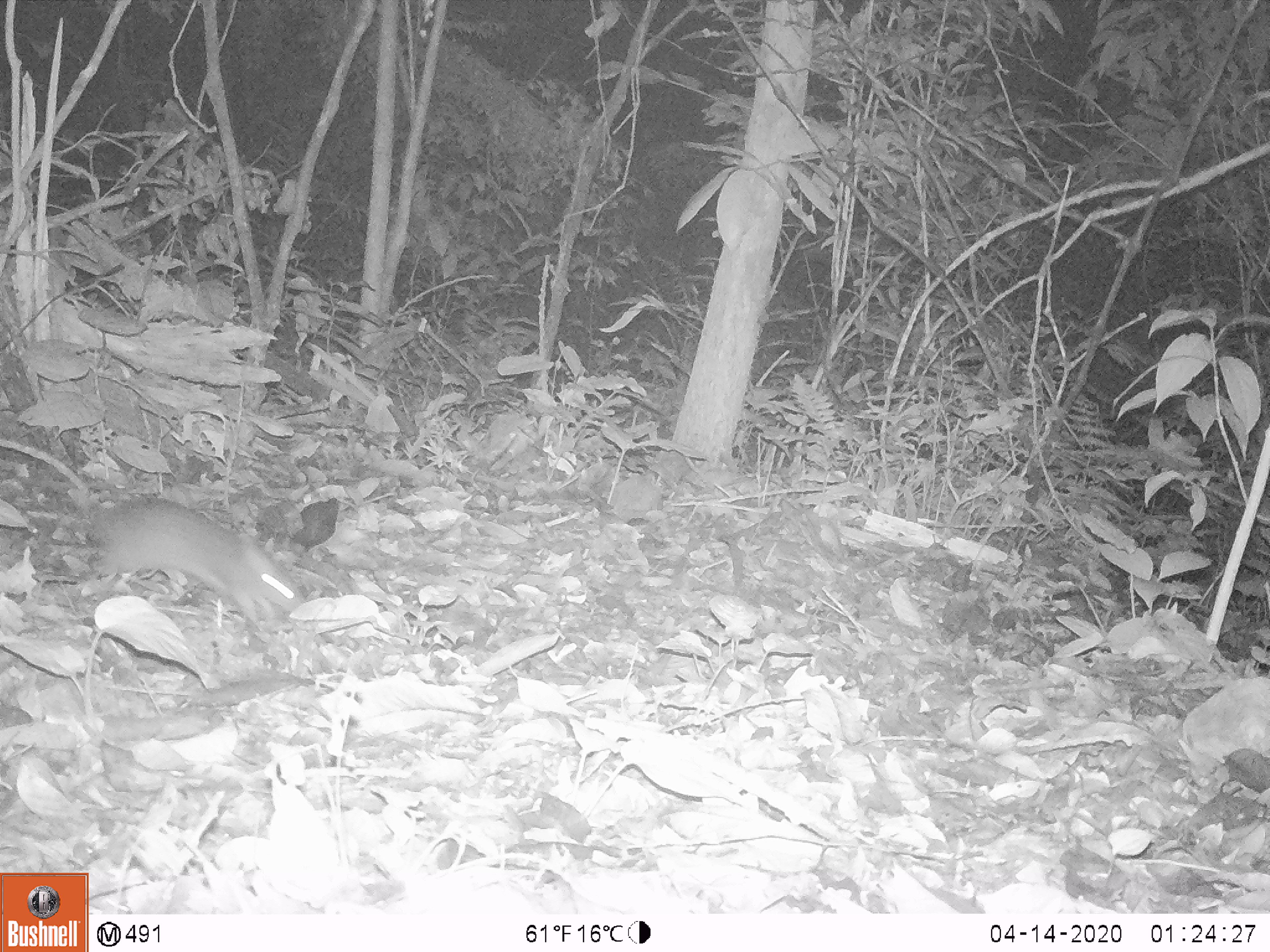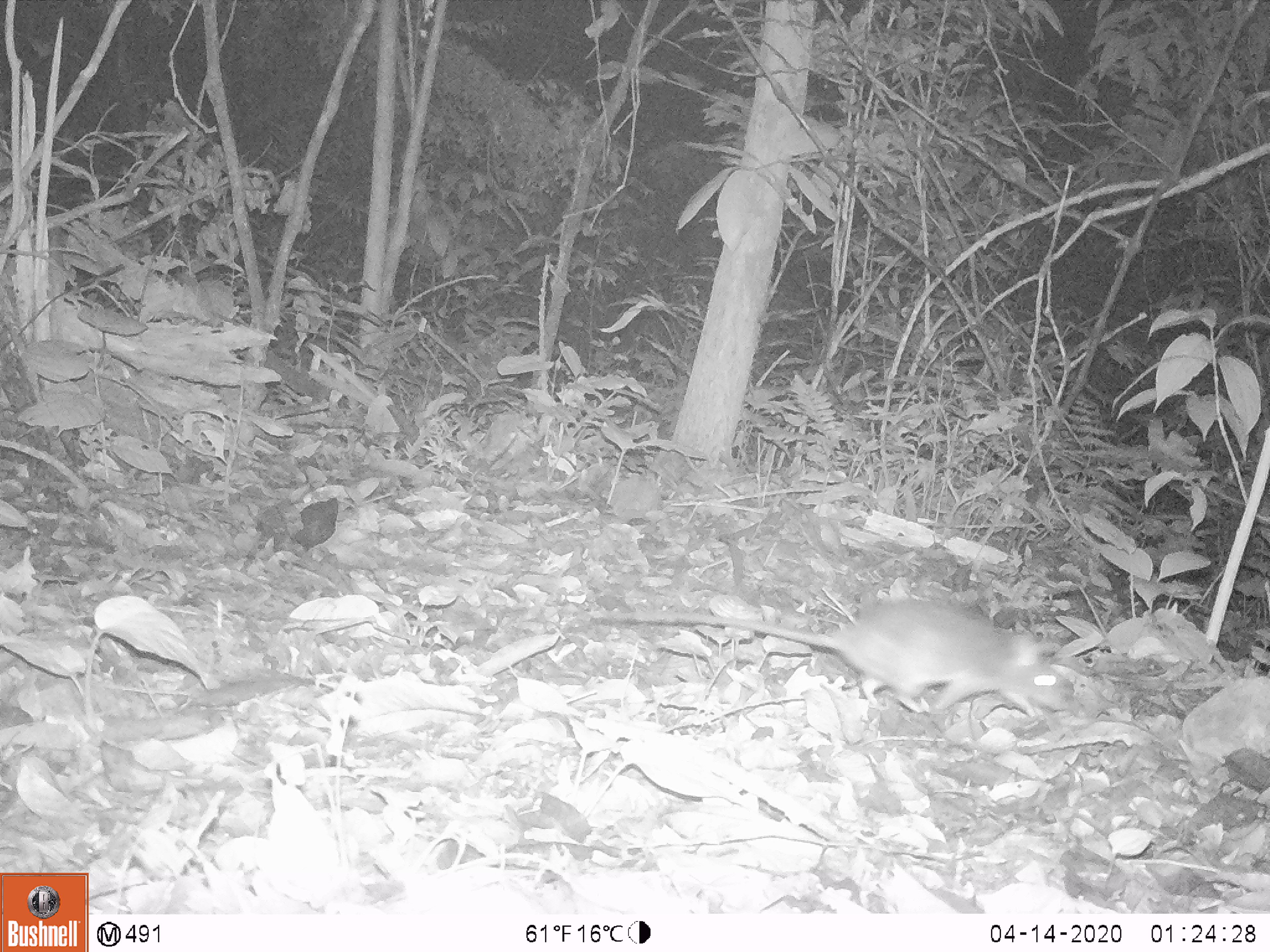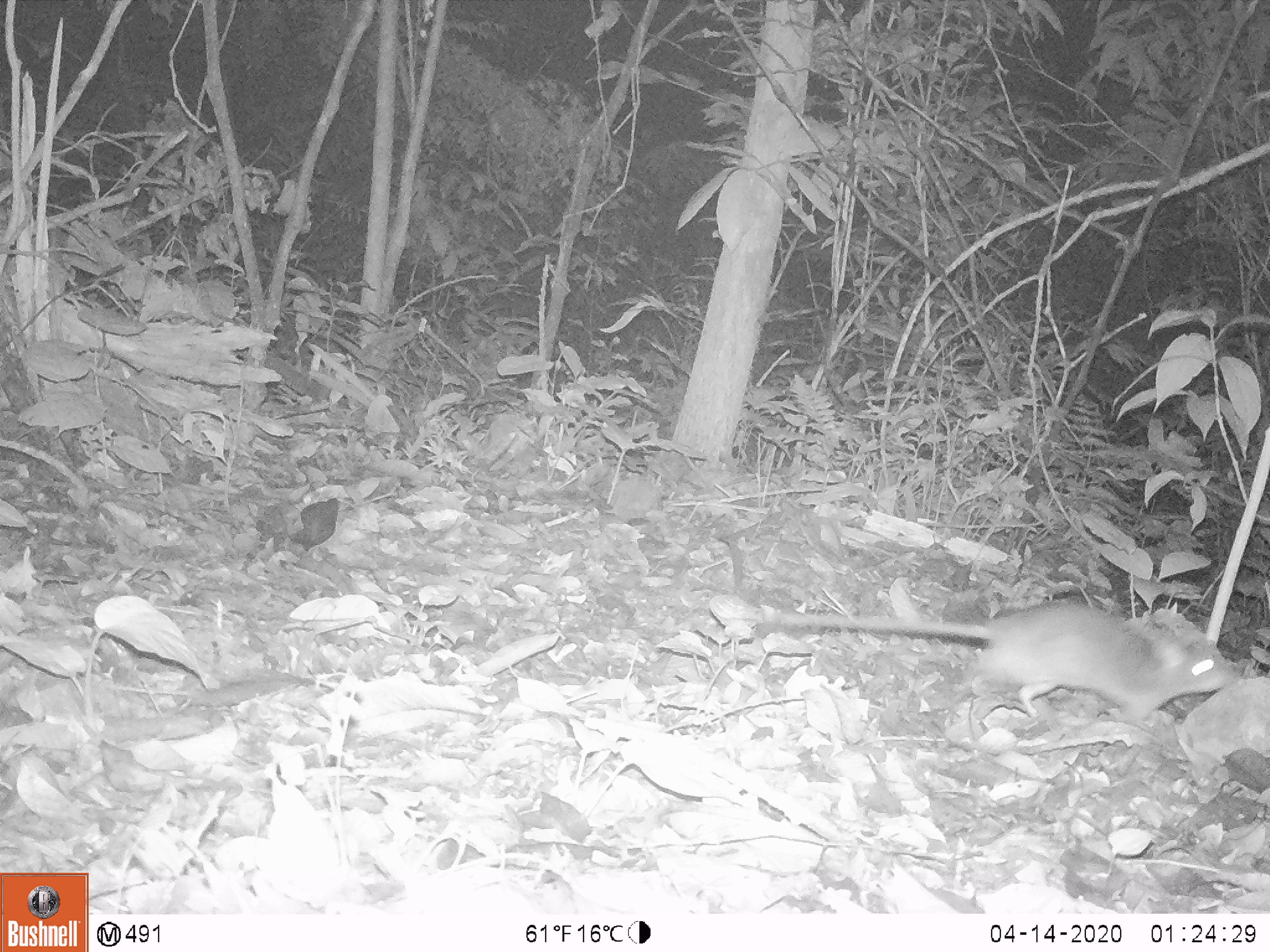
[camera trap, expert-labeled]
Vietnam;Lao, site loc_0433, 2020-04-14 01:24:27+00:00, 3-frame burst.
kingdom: Animalia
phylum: Chordata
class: Mammalia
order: Rodentia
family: Muridae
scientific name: Muridae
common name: old-world mice and rats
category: unidentified murid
Unidentified murid (old-world mice and rats) (Muridae). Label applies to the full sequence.